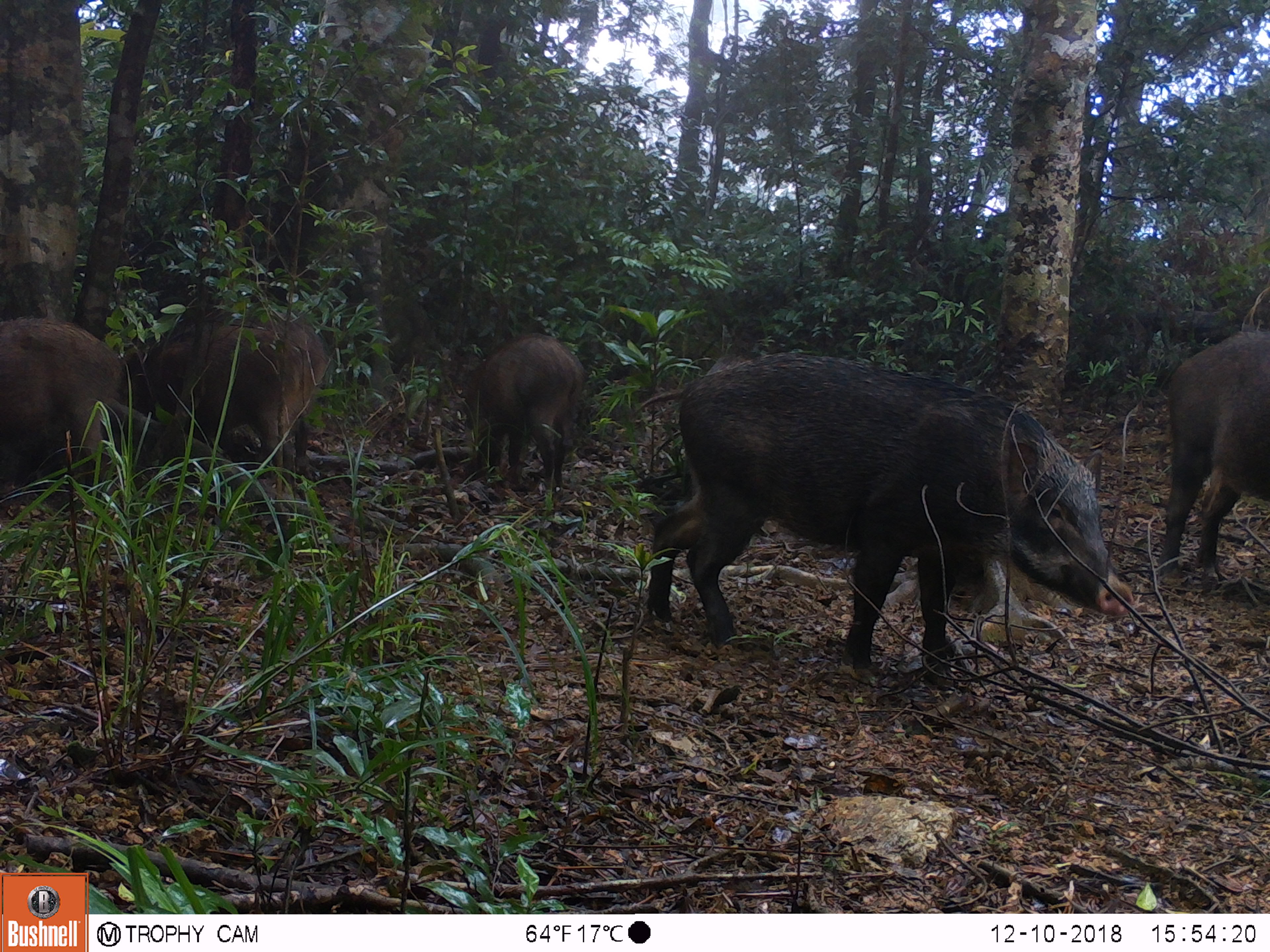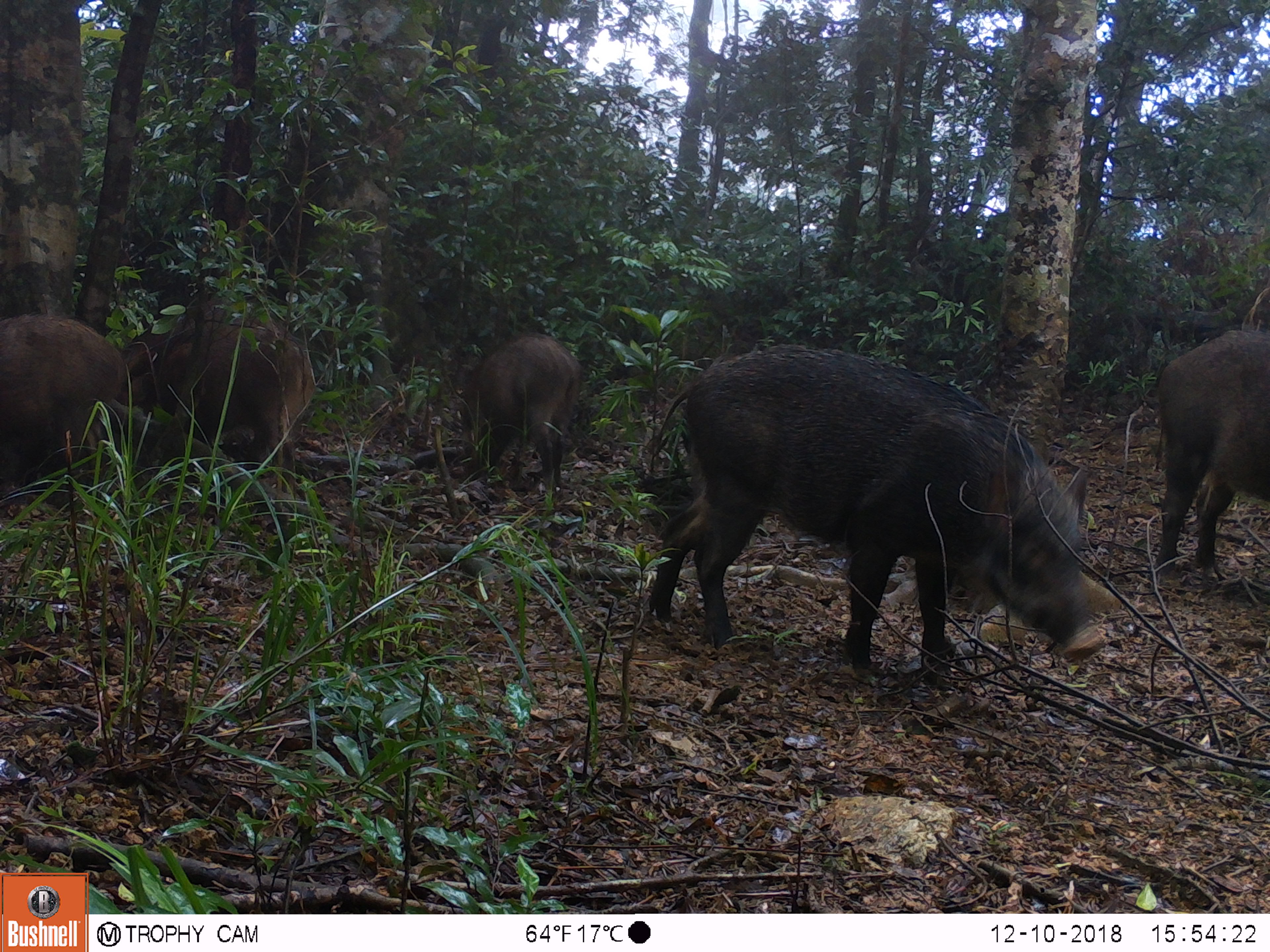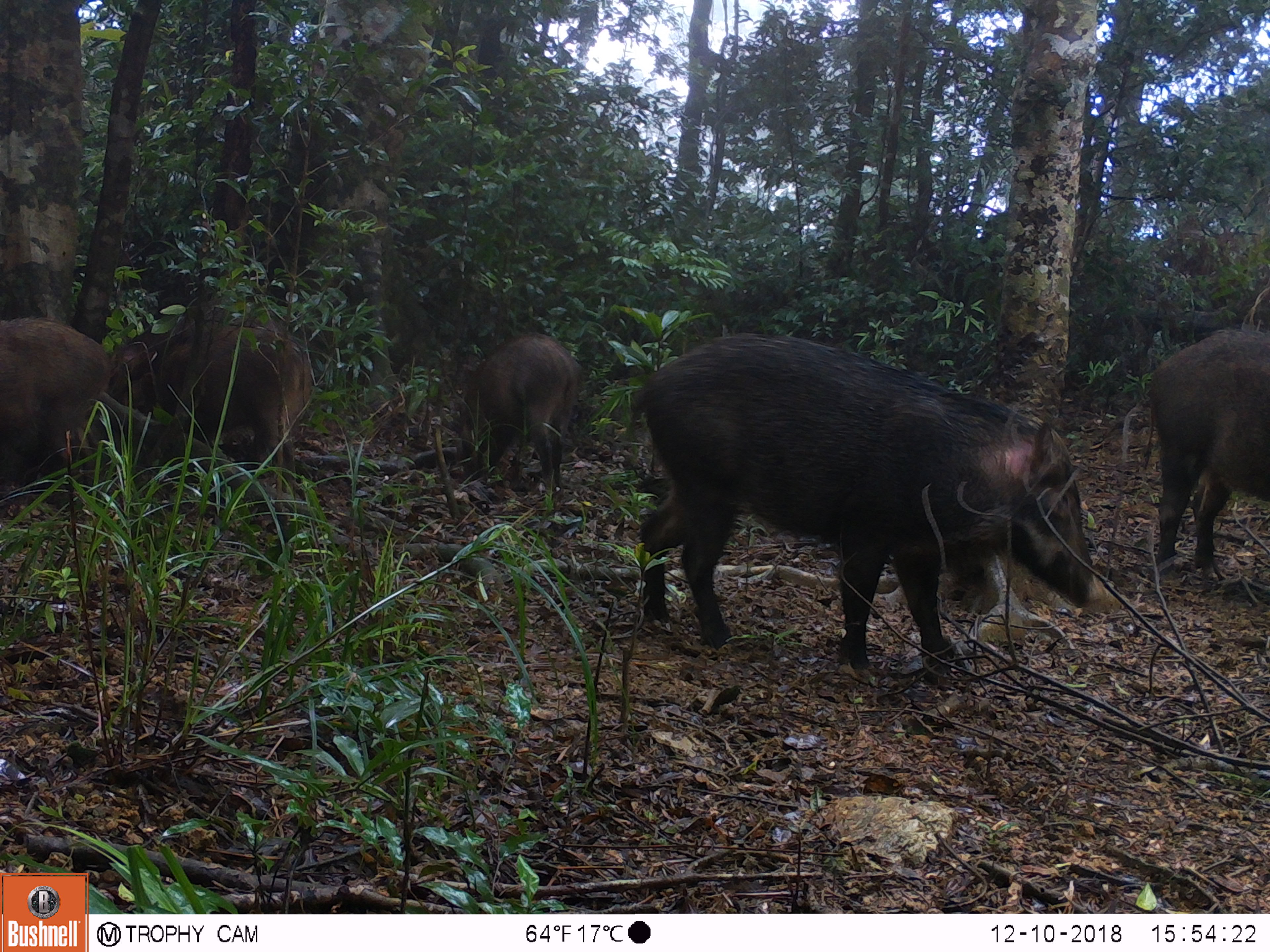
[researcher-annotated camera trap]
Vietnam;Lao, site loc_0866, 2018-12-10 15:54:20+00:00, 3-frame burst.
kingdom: Animalia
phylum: Chordata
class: Mammalia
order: Artiodactyla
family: Suidae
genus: Sus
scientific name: Sus scrofa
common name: eurasian wild pig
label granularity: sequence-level